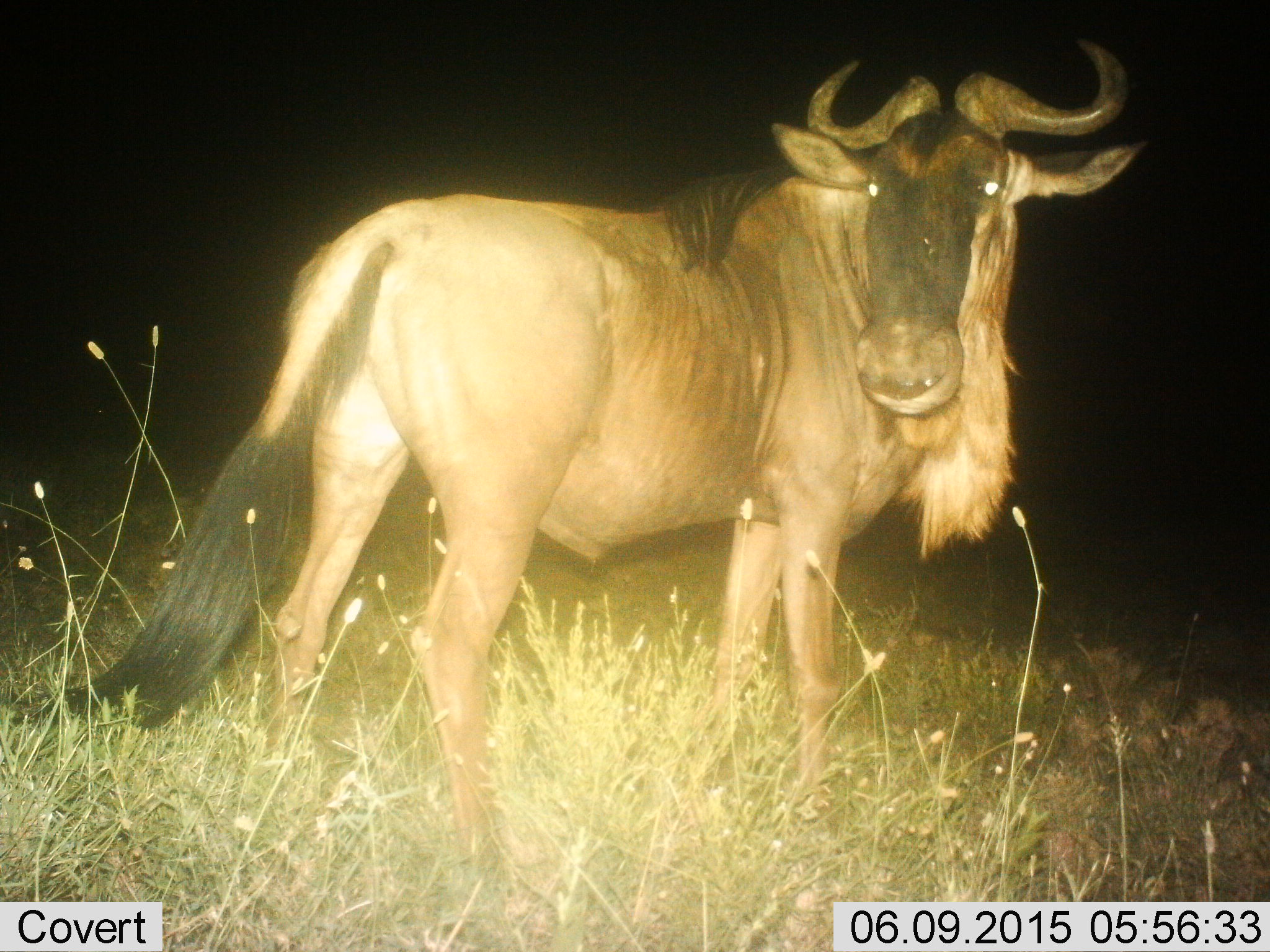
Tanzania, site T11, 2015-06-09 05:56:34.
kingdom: Animalia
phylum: Chordata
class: Mammalia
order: Artiodactyla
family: Bovidae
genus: Connochaetes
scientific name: Connochaetes taurinus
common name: blue wildebeest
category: wildebeest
Wildebeest (blue wildebeest) (Connochaetes taurinus), count 1. Behavior (volunteer vote fractions): standing 100%, resting 0%, moving 0%, interacting 0%. Young present (vote fraction): 0%. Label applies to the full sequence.